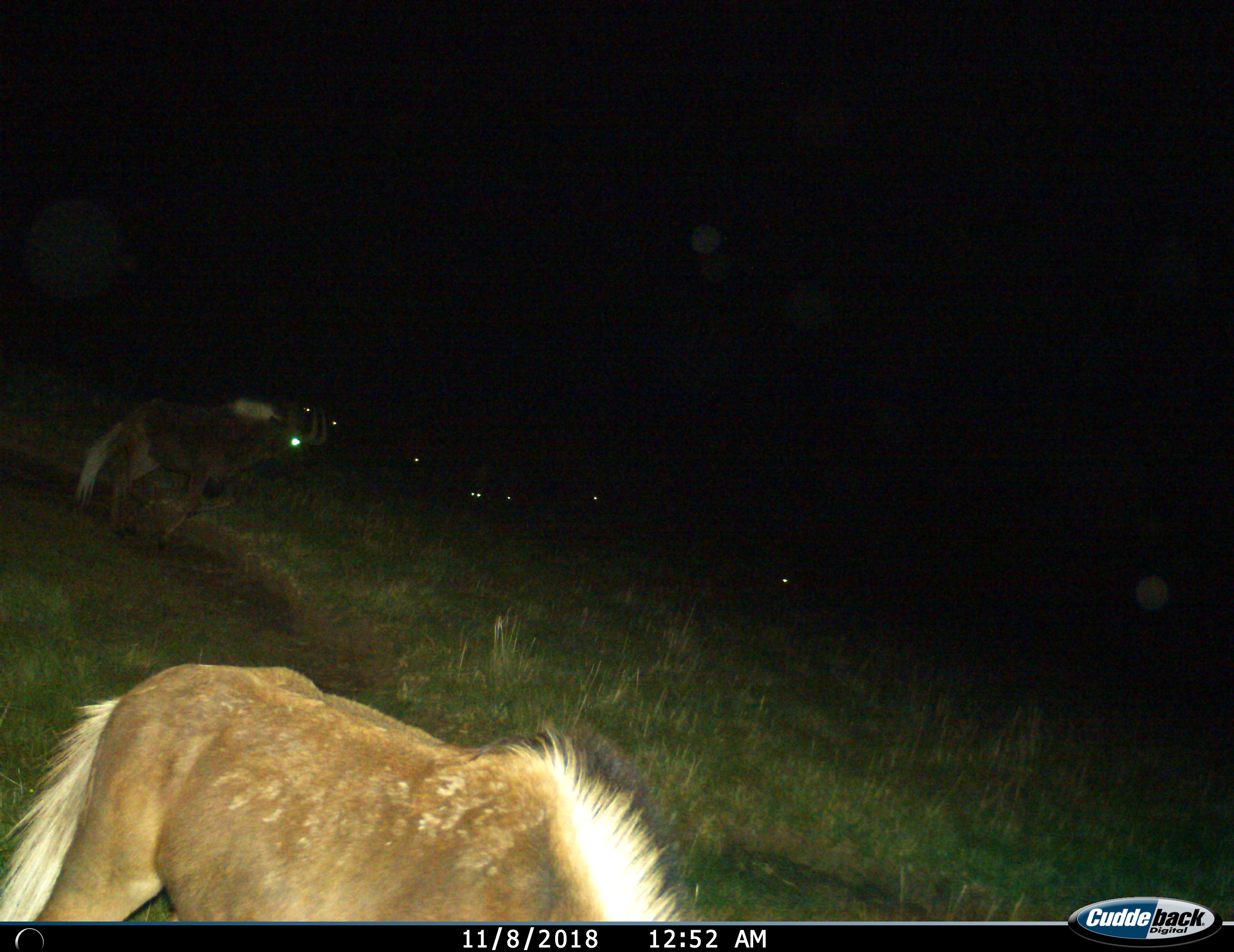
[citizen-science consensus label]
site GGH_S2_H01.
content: unidentified animal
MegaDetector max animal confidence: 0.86